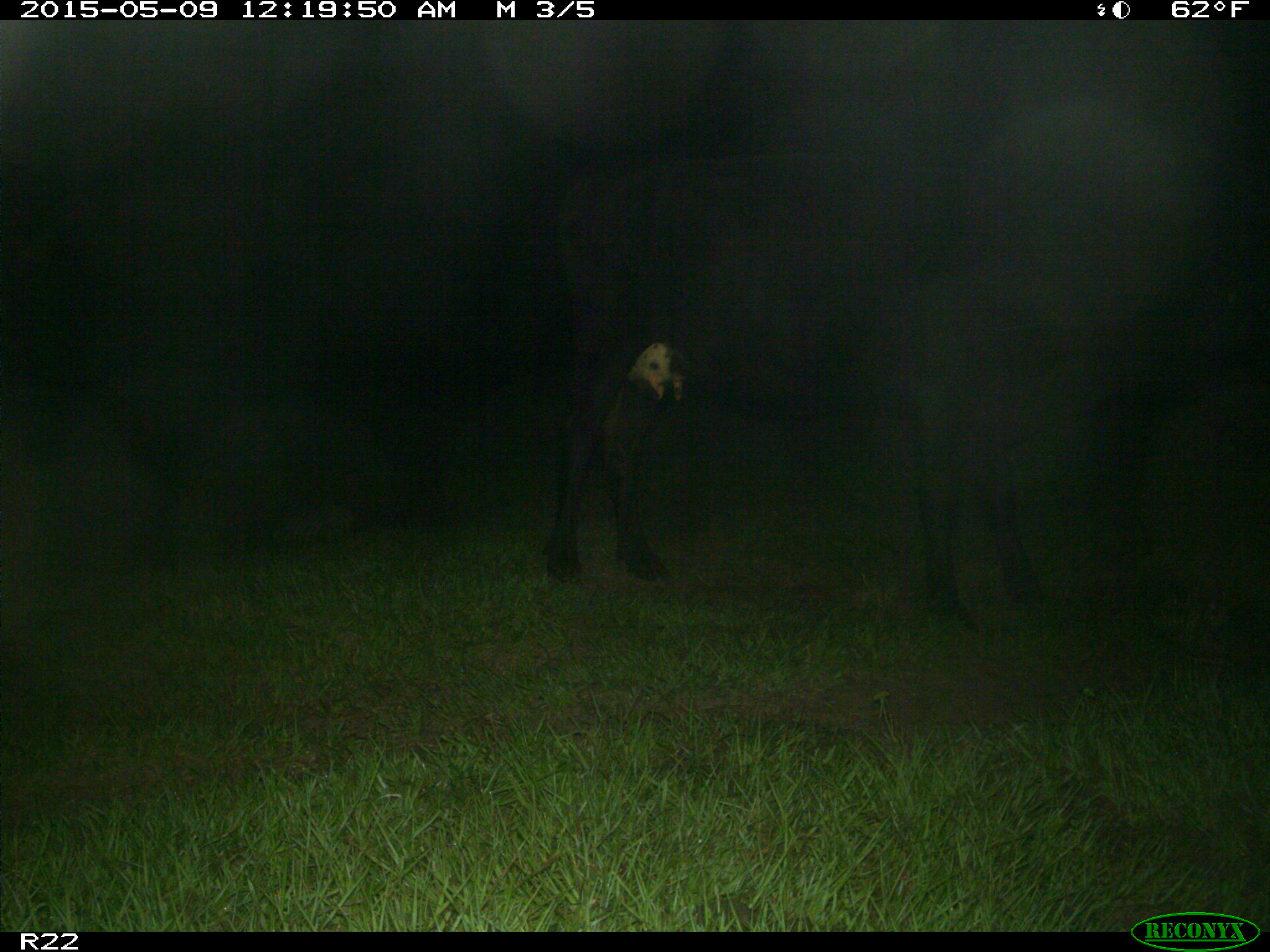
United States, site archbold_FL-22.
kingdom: Animalia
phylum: Chordata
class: Mammalia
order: Artiodactyla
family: Bovidae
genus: Bos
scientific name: Bos taurus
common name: domestic cow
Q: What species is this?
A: Bos taurus (domestic cow).